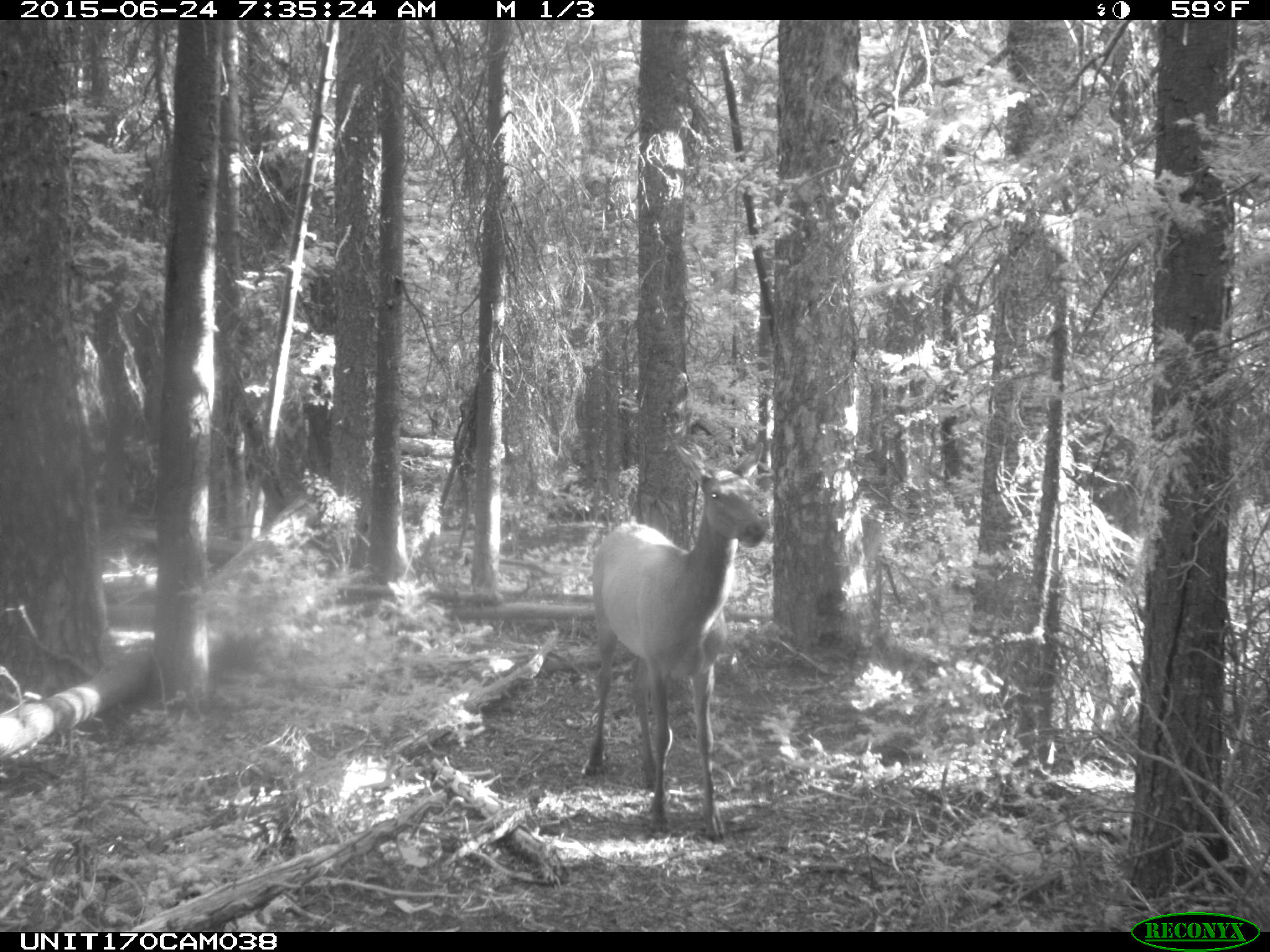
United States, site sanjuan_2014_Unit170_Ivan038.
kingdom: Animalia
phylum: Chordata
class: Mammalia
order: Artiodactyla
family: Cervidae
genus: Cervus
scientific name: Cervus elaphus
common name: red deer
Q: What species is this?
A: Cervus elaphus (red deer).